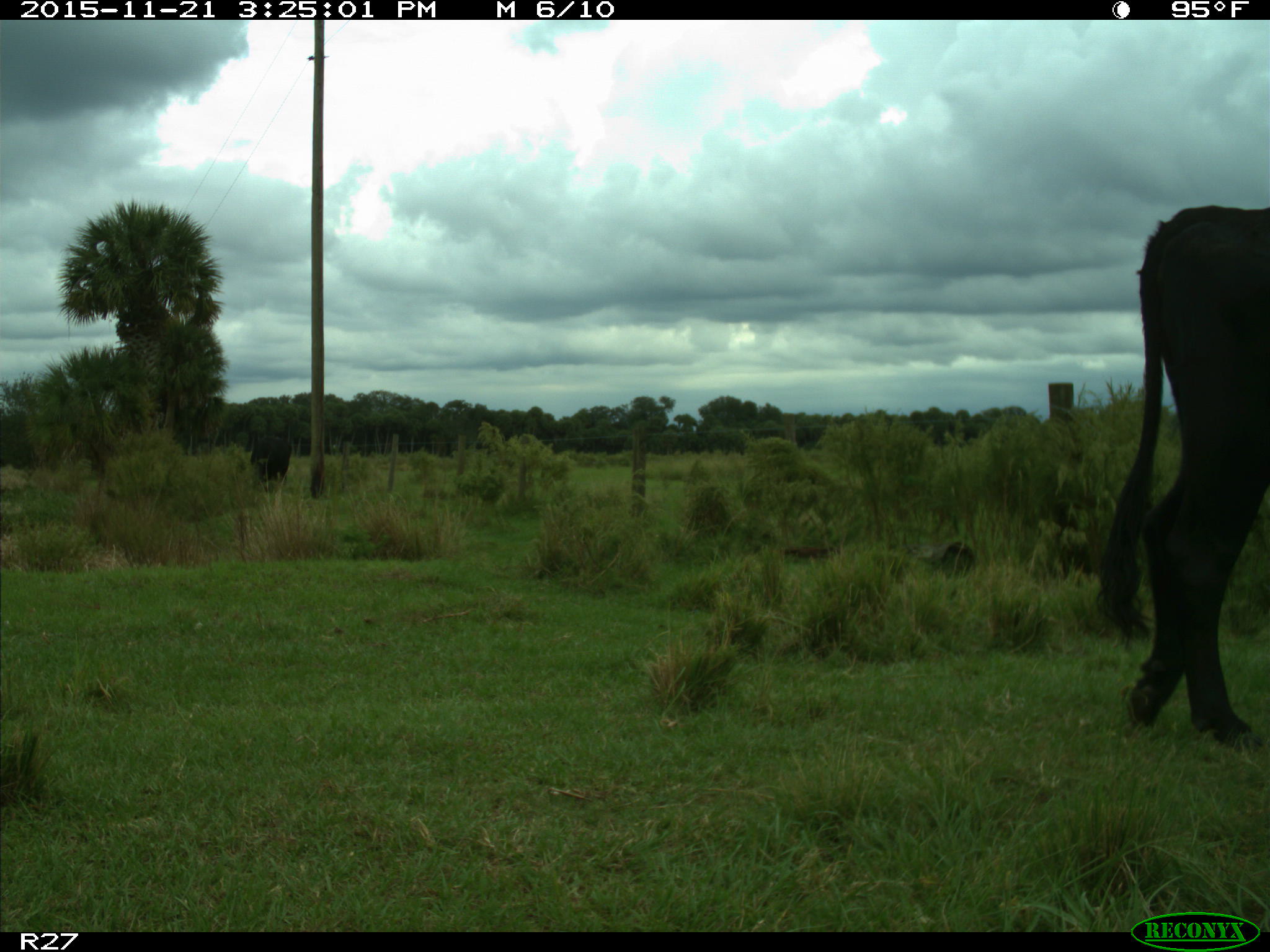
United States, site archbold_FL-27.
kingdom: Animalia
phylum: Chordata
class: Mammalia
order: Artiodactyla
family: Bovidae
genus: Bos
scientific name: Bos taurus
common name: domestic cow